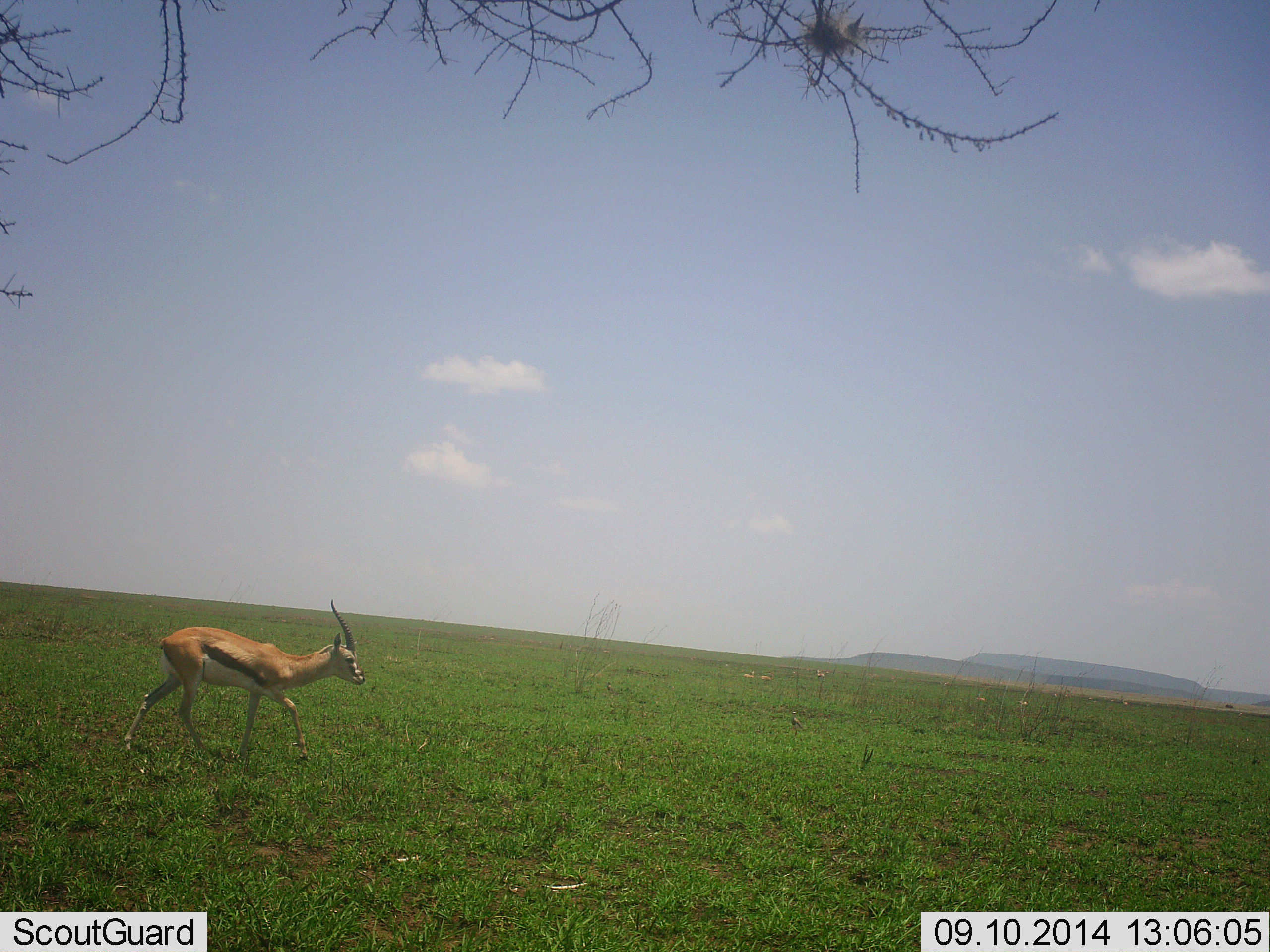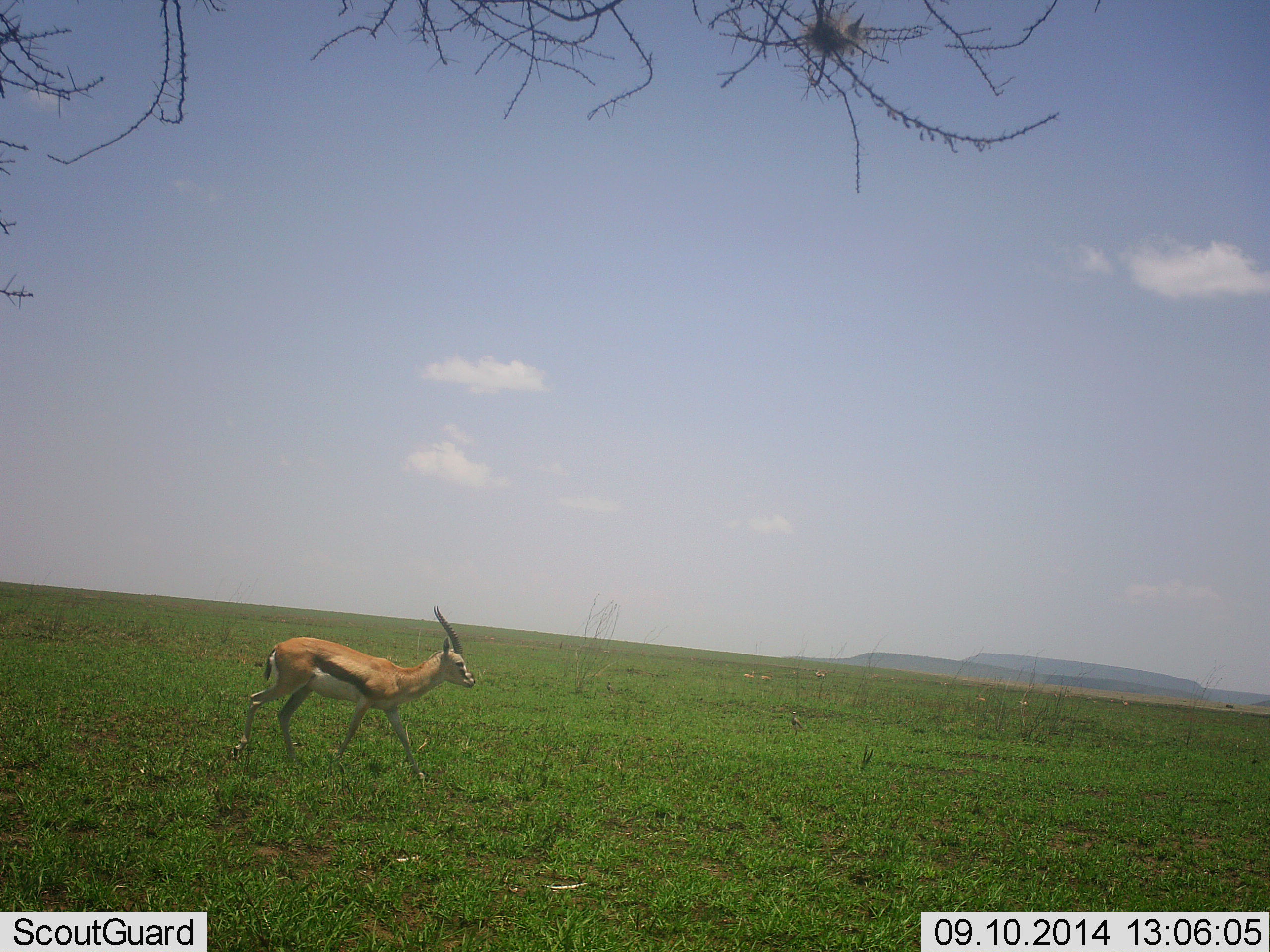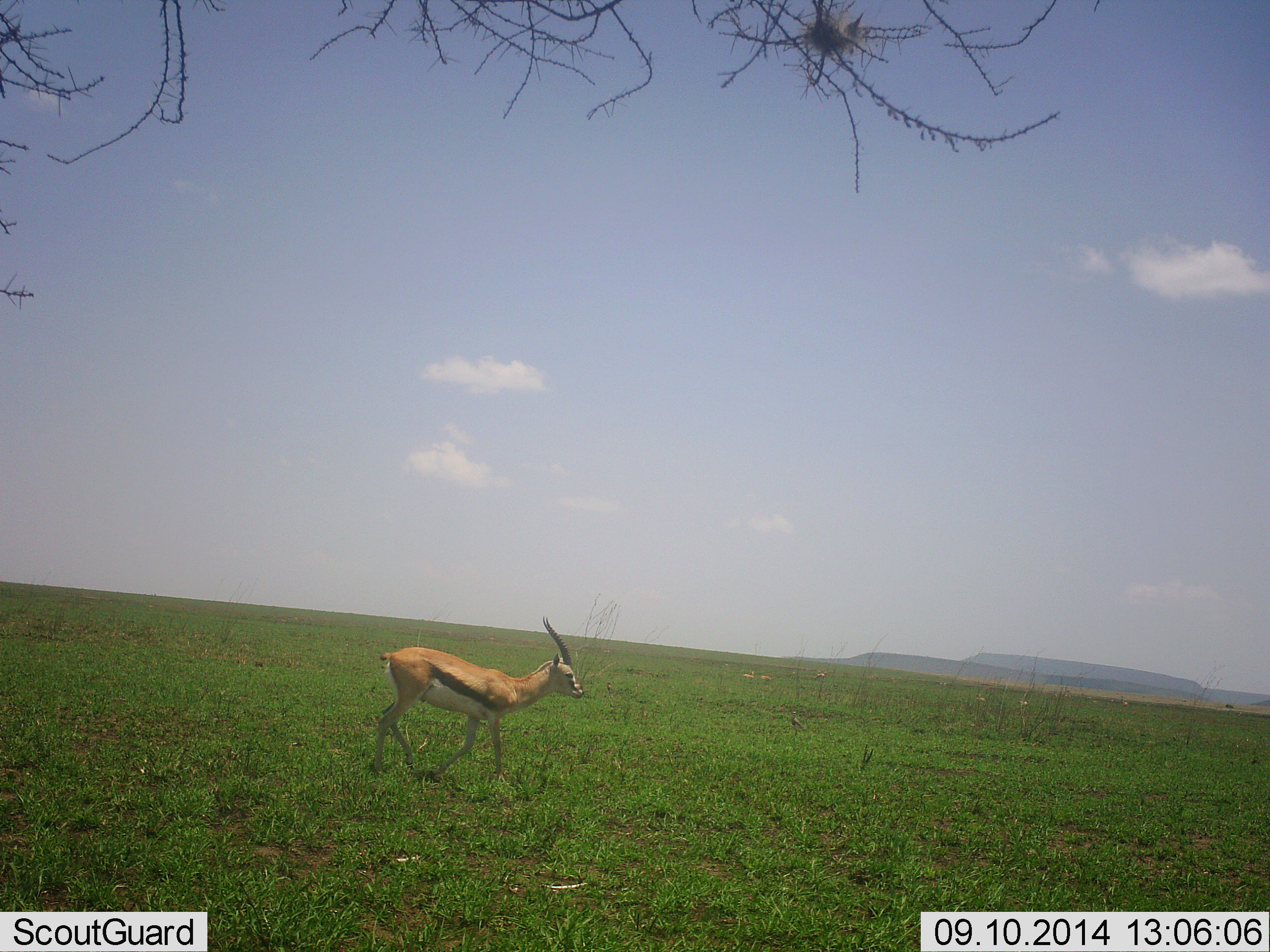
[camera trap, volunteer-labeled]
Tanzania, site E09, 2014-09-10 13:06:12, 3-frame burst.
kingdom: Animalia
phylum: Chordata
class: Mammalia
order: Artiodactyla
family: Bovidae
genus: Eudorcas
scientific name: Eudorcas thomsonii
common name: thomson's gazelle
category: gazellethomsons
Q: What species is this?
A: Gazellethomsons (thomson's gazelle) (Eudorcas thomsonii).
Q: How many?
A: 1.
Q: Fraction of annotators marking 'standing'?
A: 10%.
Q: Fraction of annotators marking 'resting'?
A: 0%.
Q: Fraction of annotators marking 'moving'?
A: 90%.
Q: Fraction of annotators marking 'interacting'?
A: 0%.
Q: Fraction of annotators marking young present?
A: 0%.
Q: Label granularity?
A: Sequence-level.